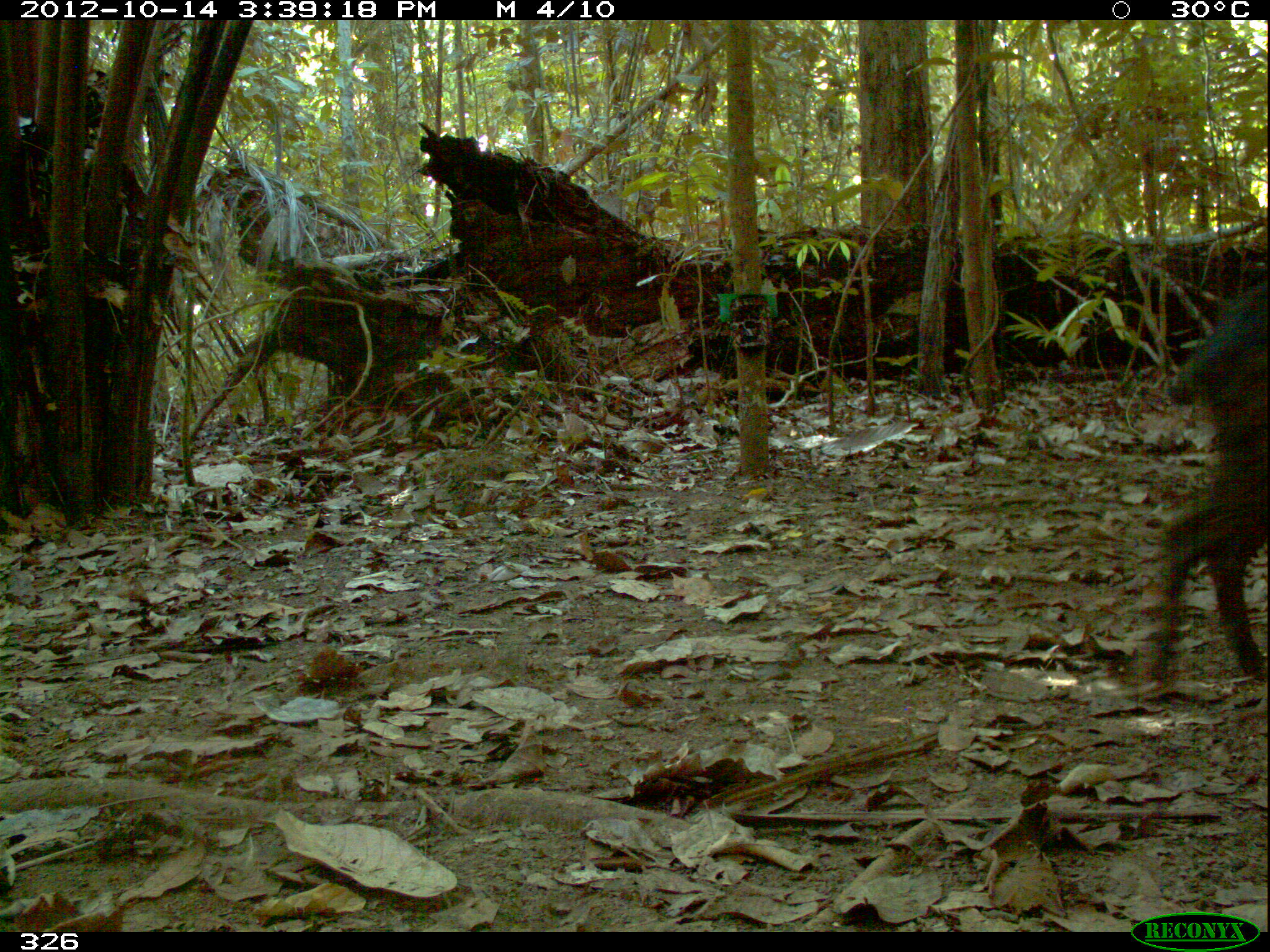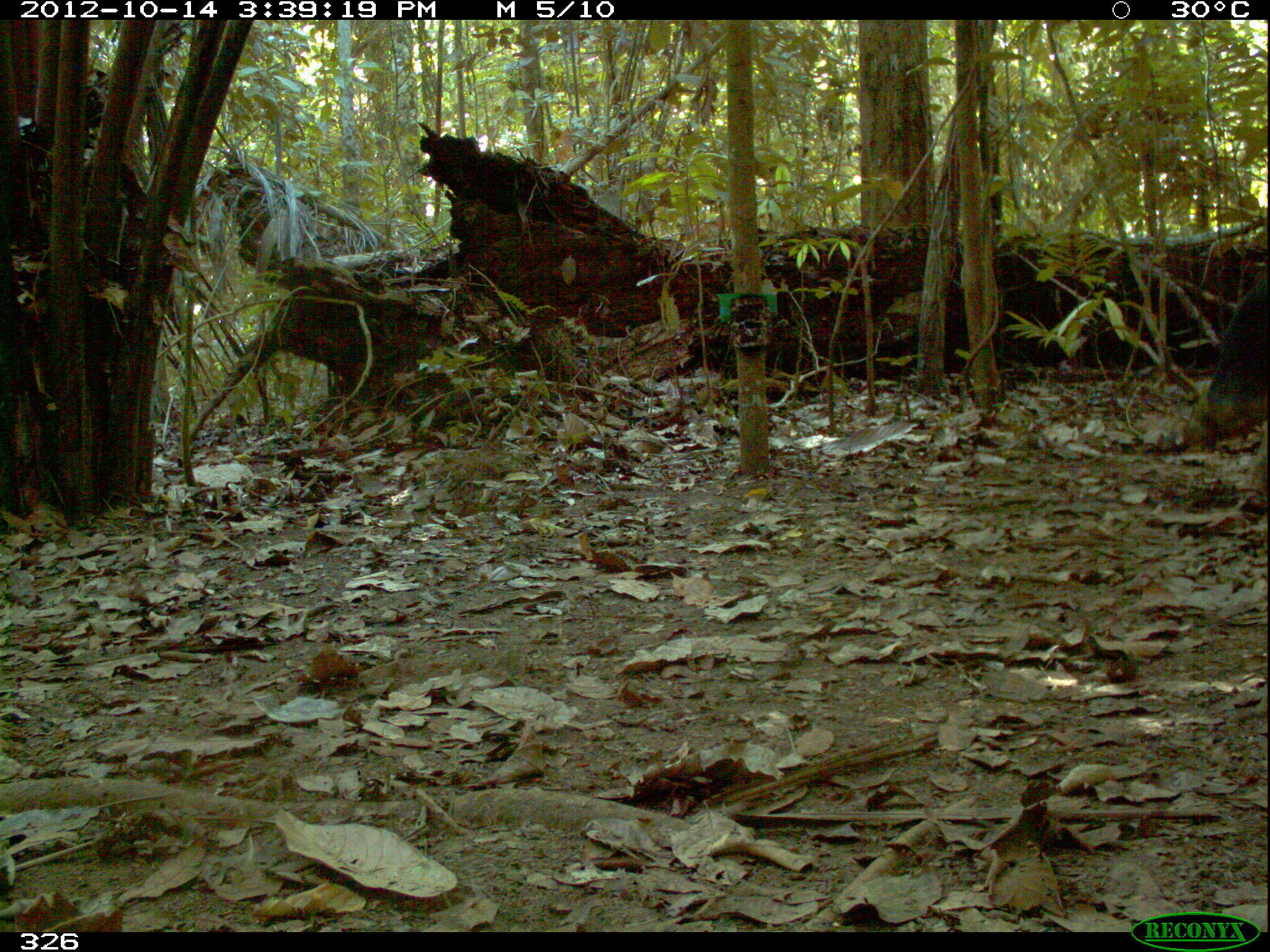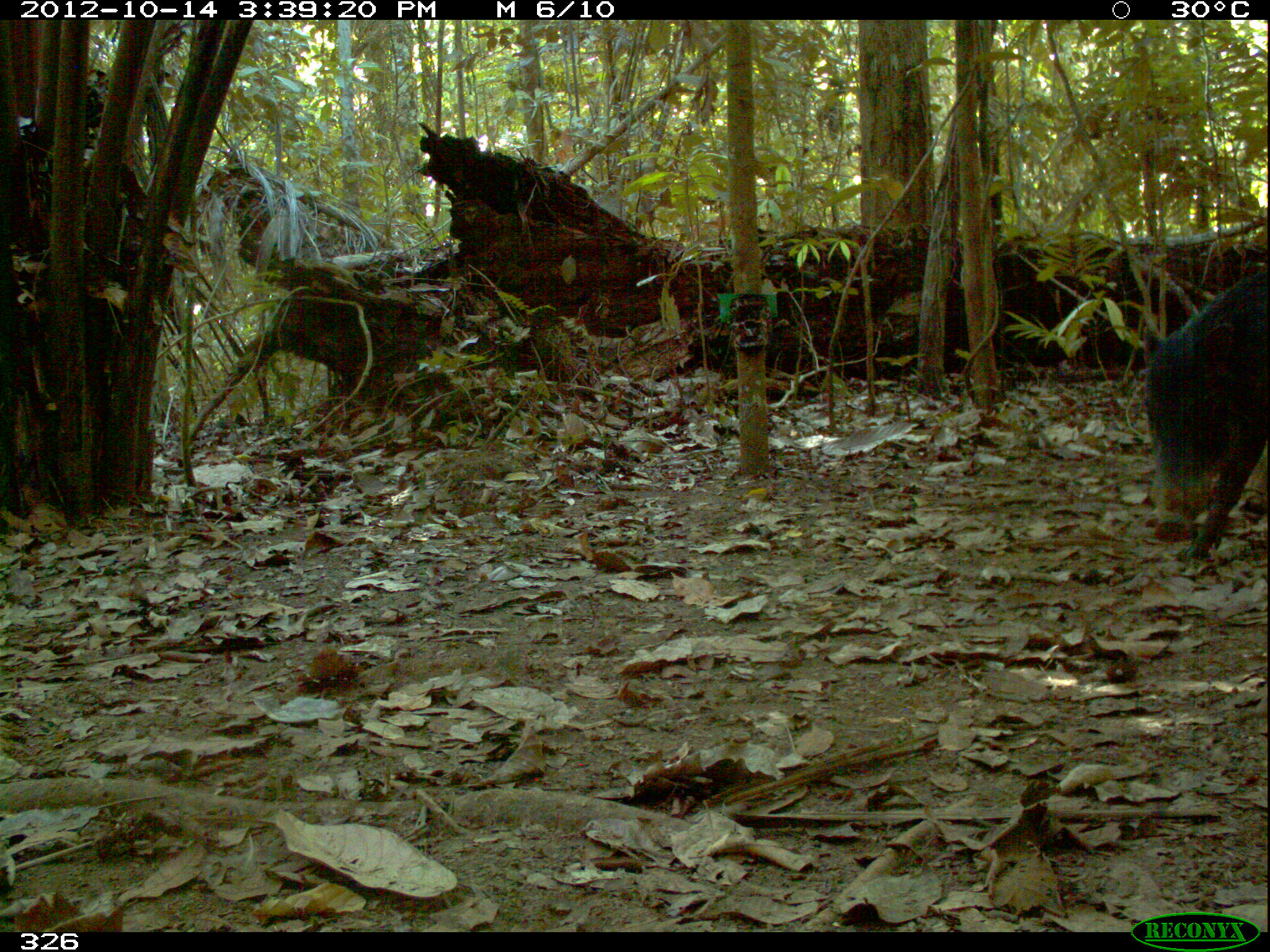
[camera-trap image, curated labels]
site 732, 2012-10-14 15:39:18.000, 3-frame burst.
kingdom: Animalia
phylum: Chordata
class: Mammalia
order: Artiodactyla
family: Tayassuidae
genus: Tayassu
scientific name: Tayassu pecari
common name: white-lipped peccary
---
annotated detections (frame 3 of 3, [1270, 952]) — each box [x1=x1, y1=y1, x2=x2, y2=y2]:
tayassu pecari: [x1=1137, y1=271, x2=1268, y2=560]